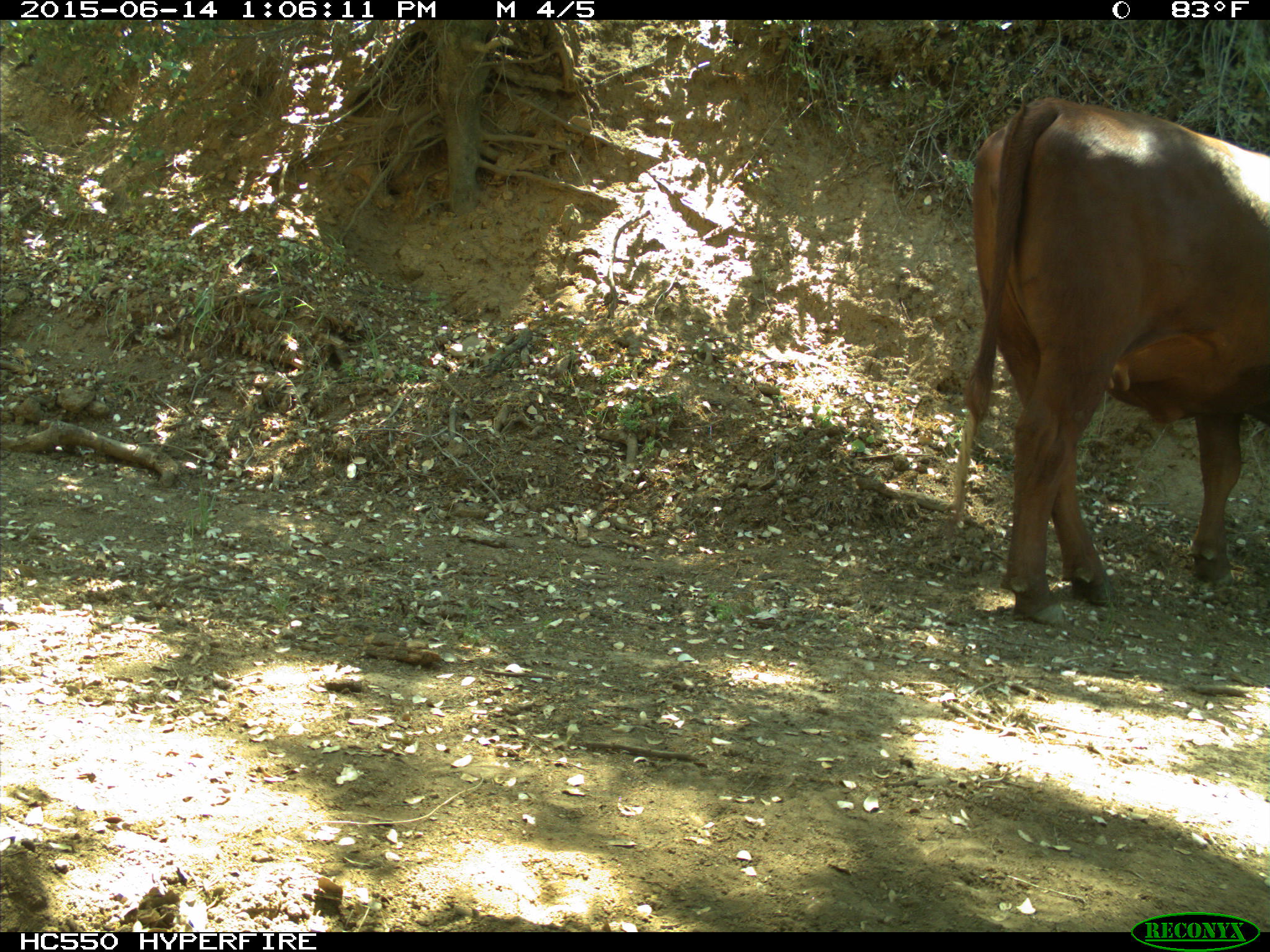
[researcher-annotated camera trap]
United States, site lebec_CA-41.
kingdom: Animalia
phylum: Chordata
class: Mammalia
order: Artiodactyla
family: Bovidae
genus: Bos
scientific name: Bos taurus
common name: domestic cow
Bos taurus (domestic cow).